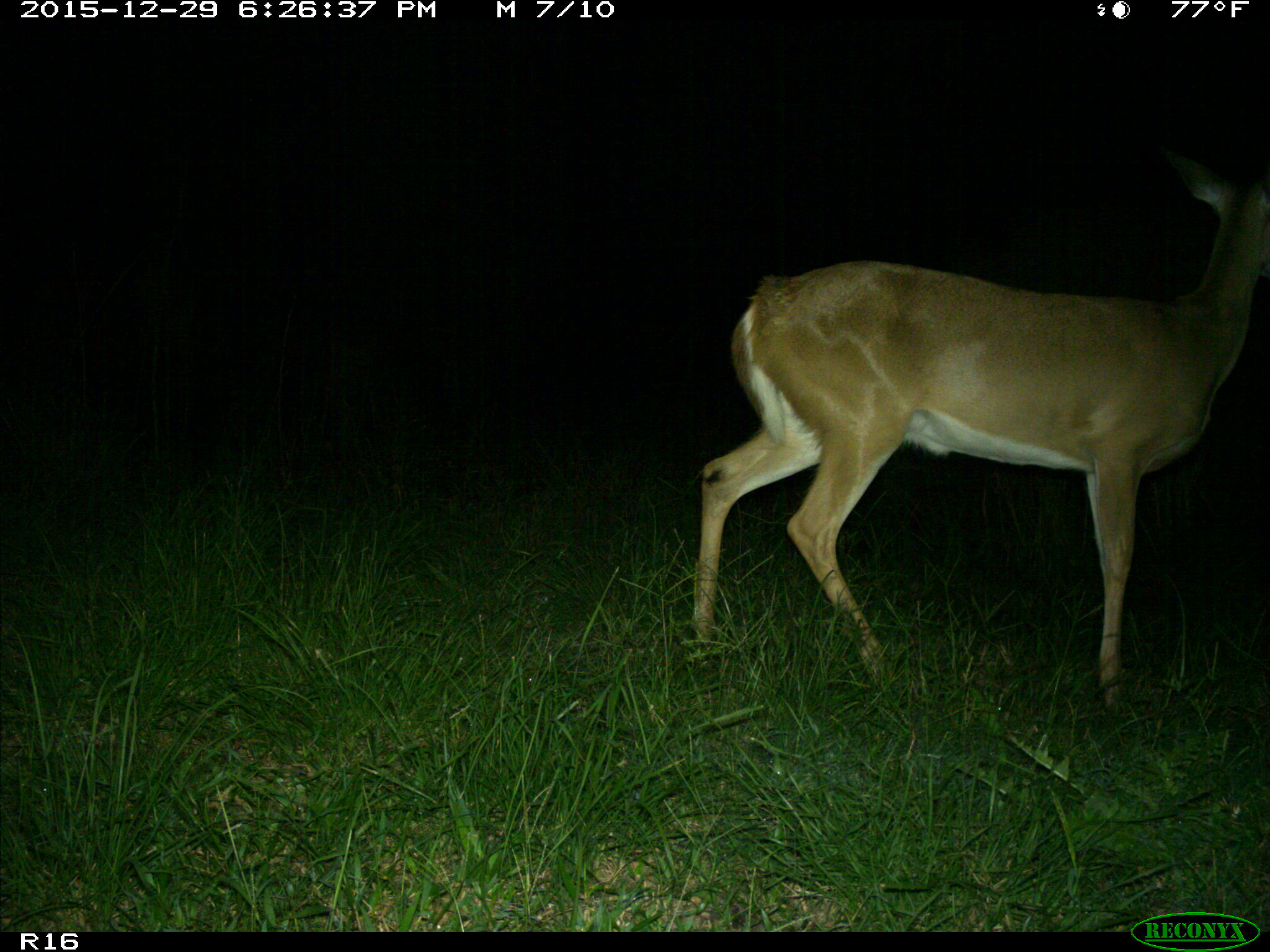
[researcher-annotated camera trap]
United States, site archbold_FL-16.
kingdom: Animalia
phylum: Chordata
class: Mammalia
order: Artiodactyla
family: Cervidae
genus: Odocoileus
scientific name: Odocoileus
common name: deer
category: unidentified deer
Unidentified deer (deer) (Odocoileus).